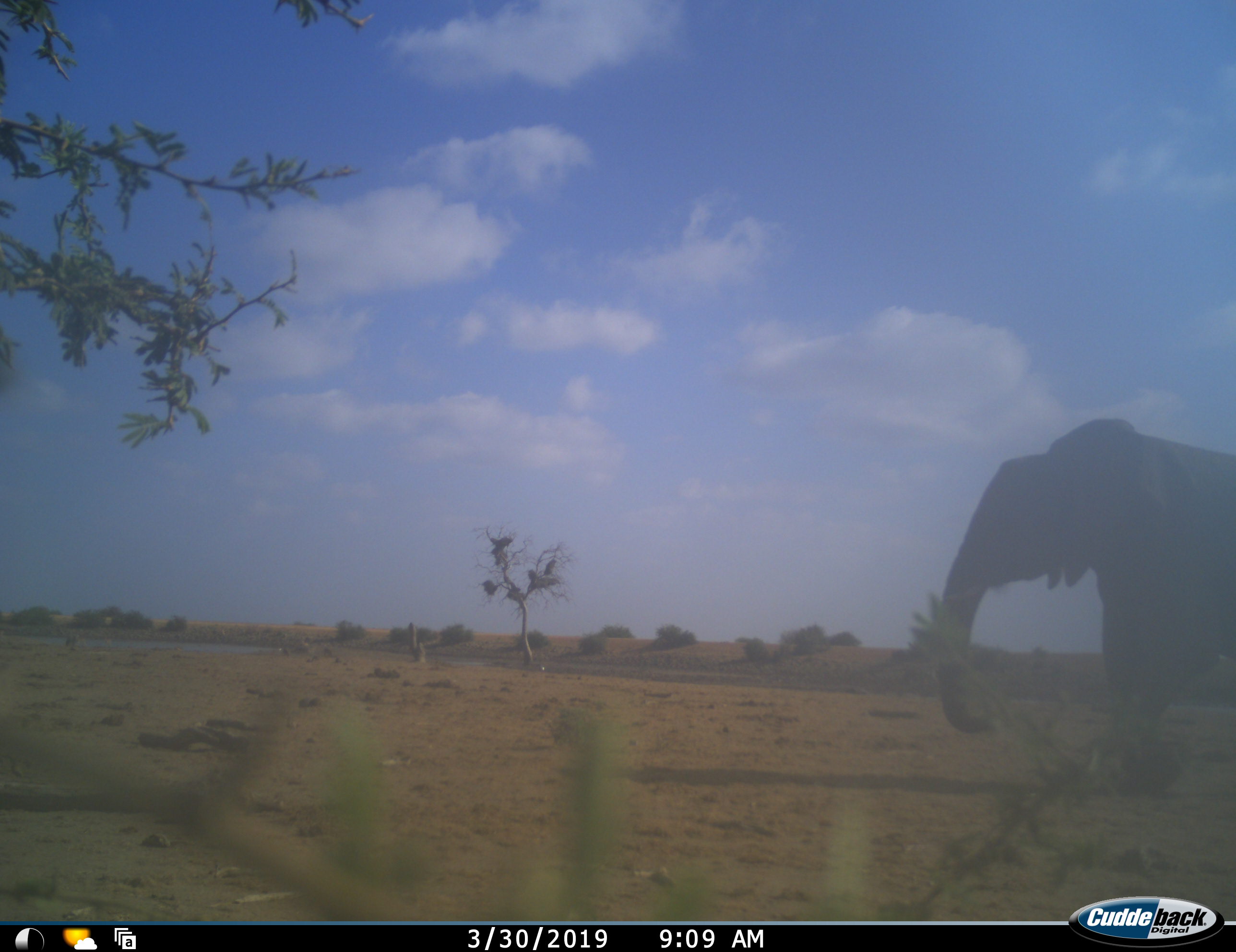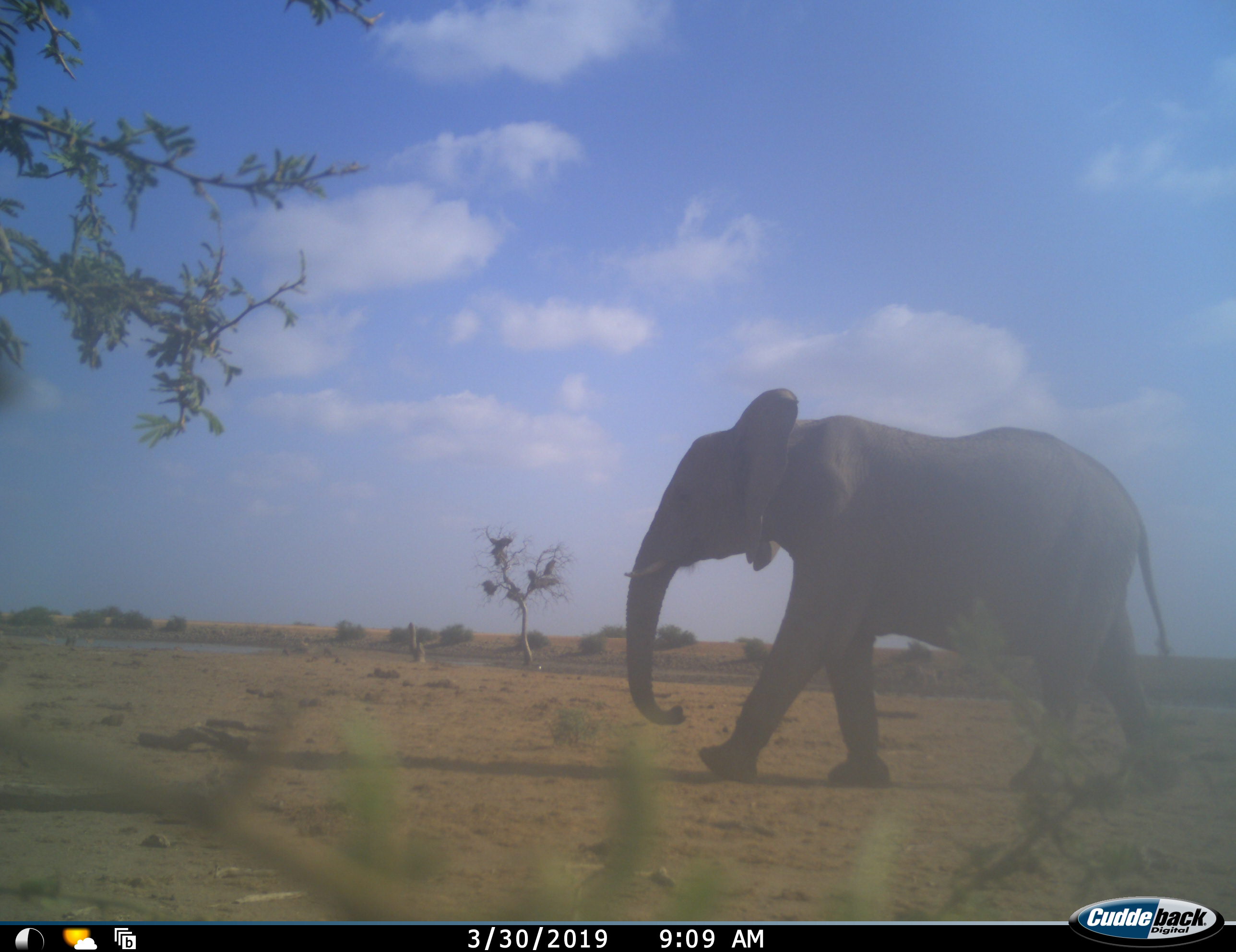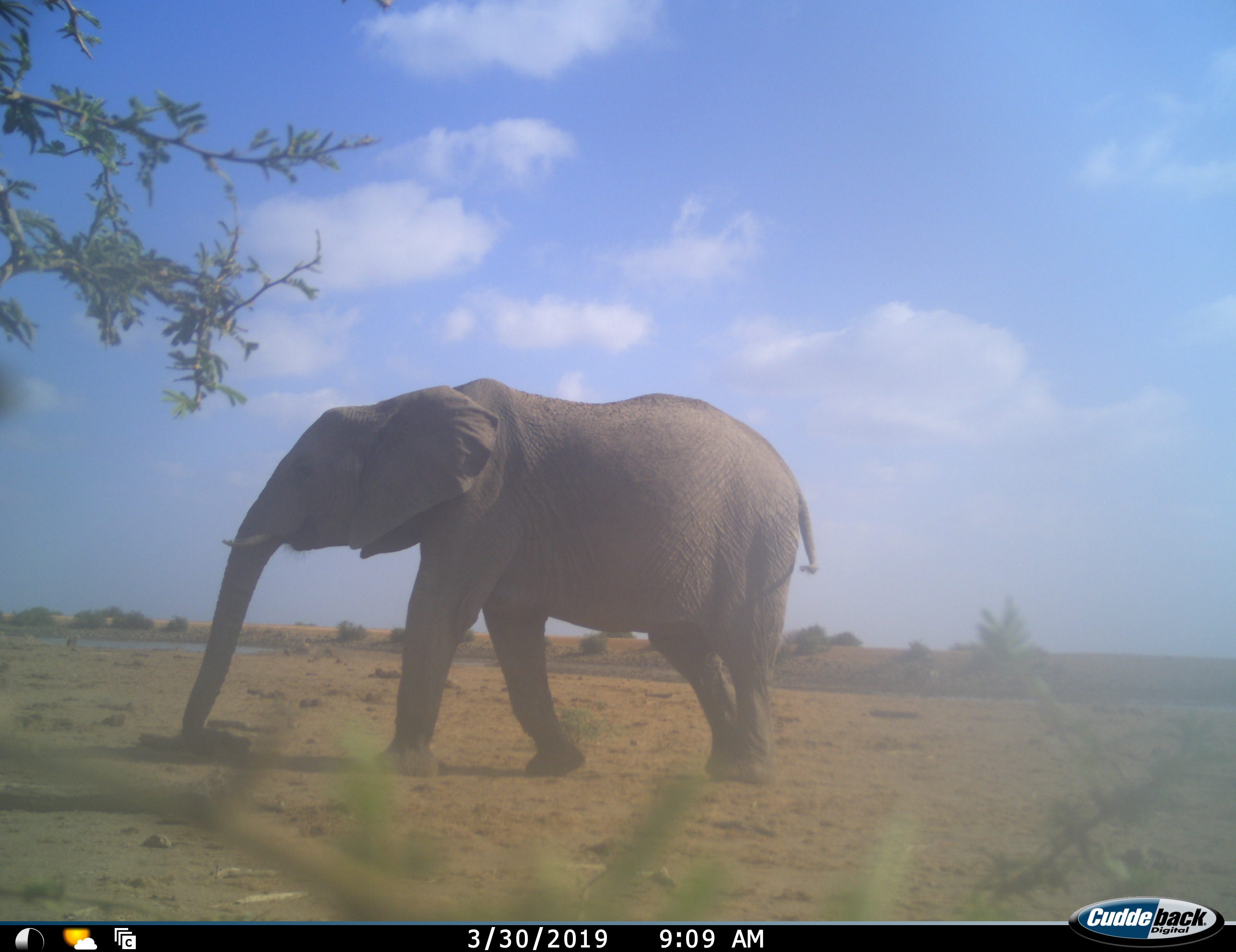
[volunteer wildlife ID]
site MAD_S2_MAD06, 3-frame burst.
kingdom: Animalia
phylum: Chordata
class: Mammalia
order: Proboscidea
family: Elephantidae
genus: Loxodonta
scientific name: Loxodonta africana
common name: african bush elephant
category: elephant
Elephant (african bush elephant) (Loxodonta africana), count 1. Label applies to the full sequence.